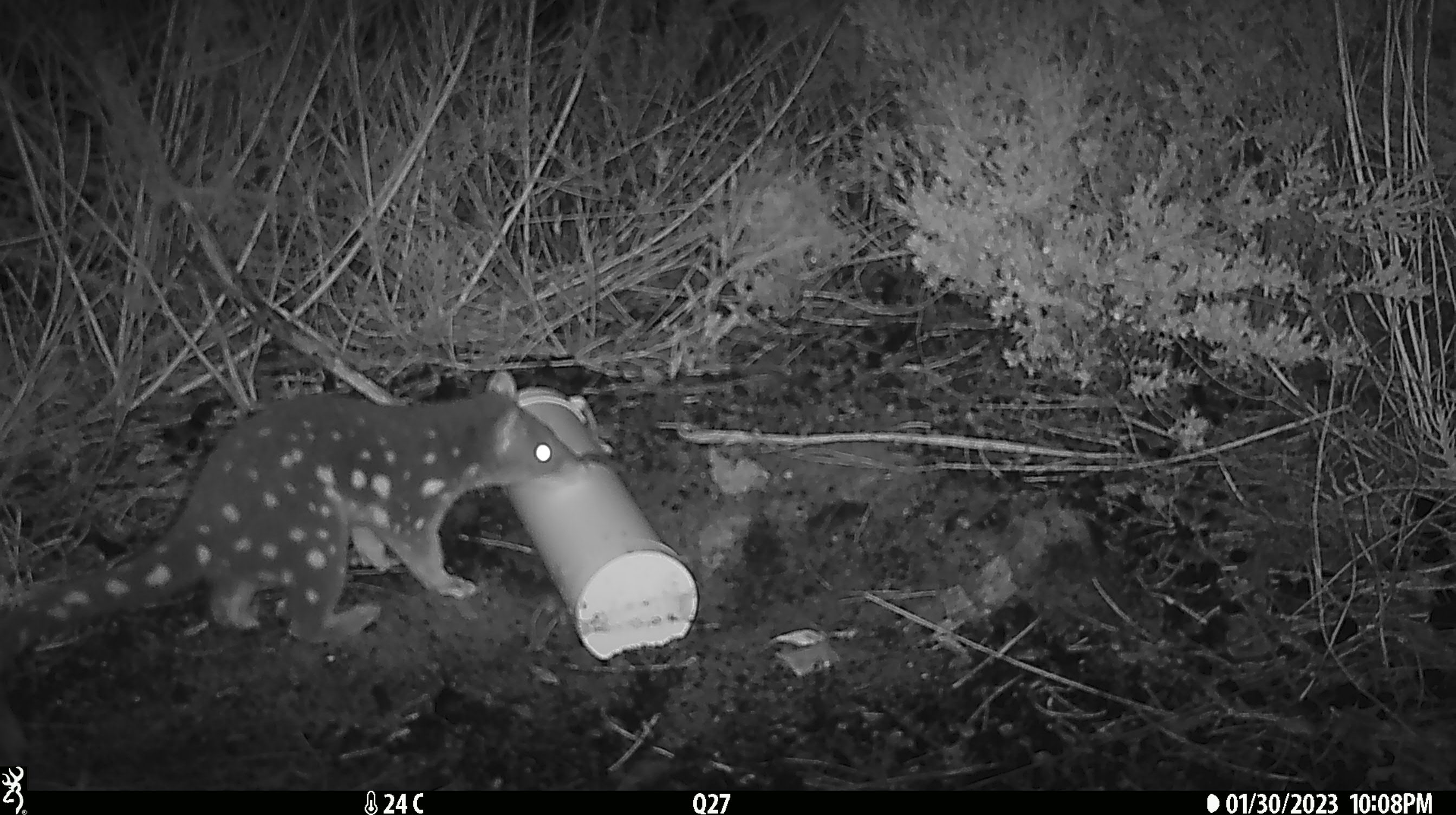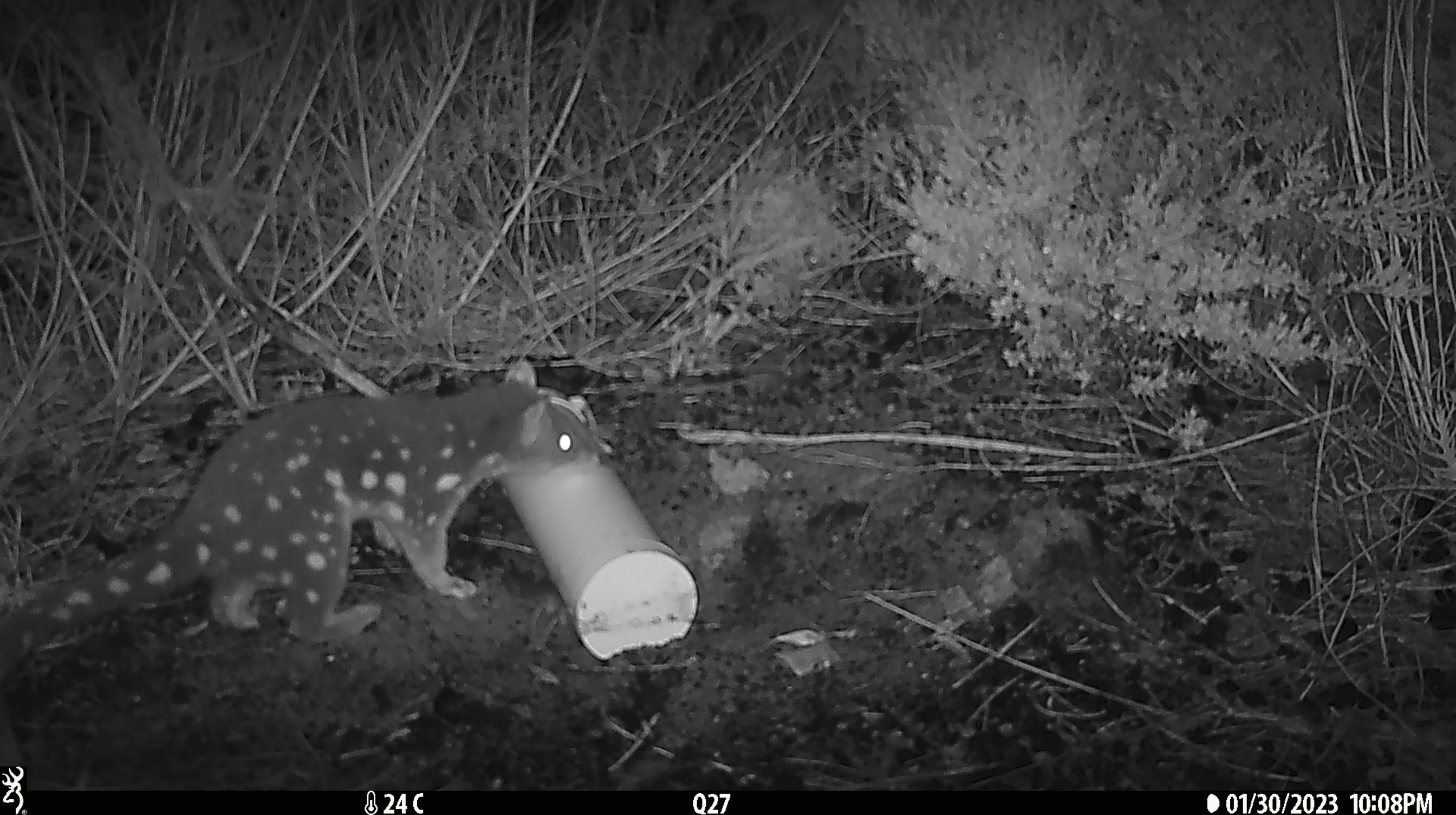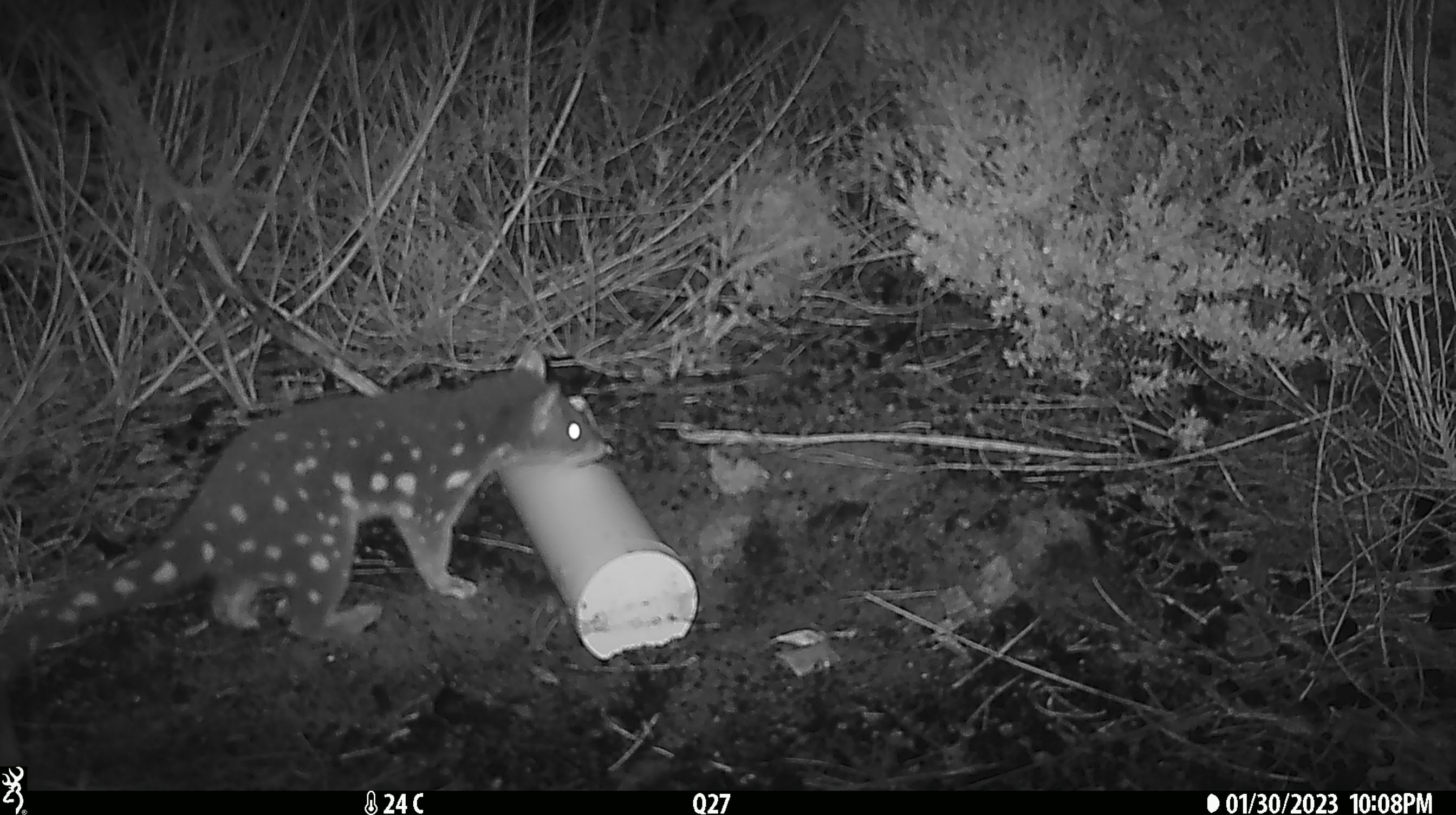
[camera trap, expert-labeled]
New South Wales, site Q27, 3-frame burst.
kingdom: Animalia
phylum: Chordata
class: Mammalia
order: Dasyuromorphia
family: Dasyuridae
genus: Dasyurus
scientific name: Dasyurus maculatus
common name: spotted-tailed quoll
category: quoll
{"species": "quoll (spotted-tailed quoll) (Dasyurus maculatus)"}